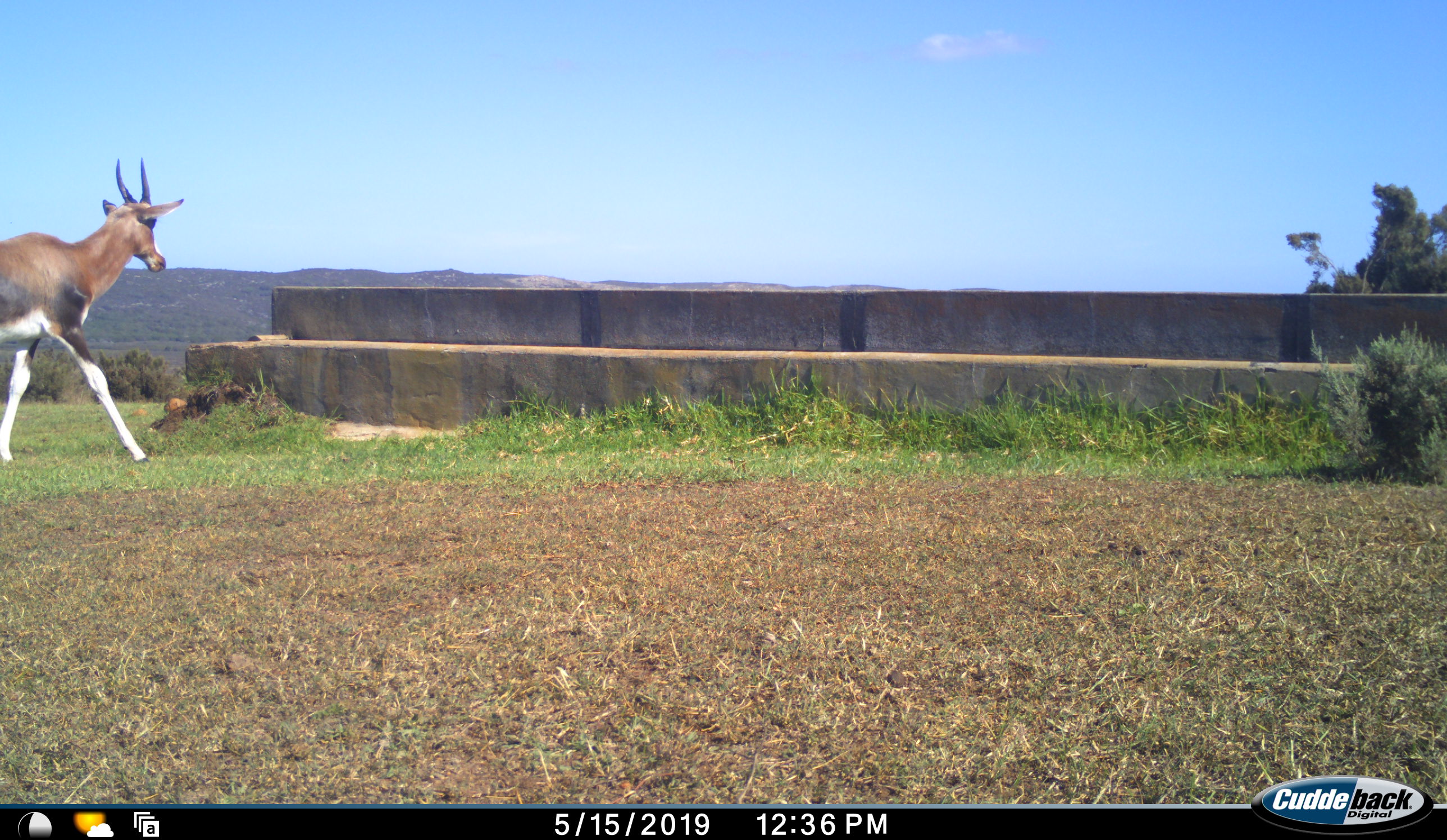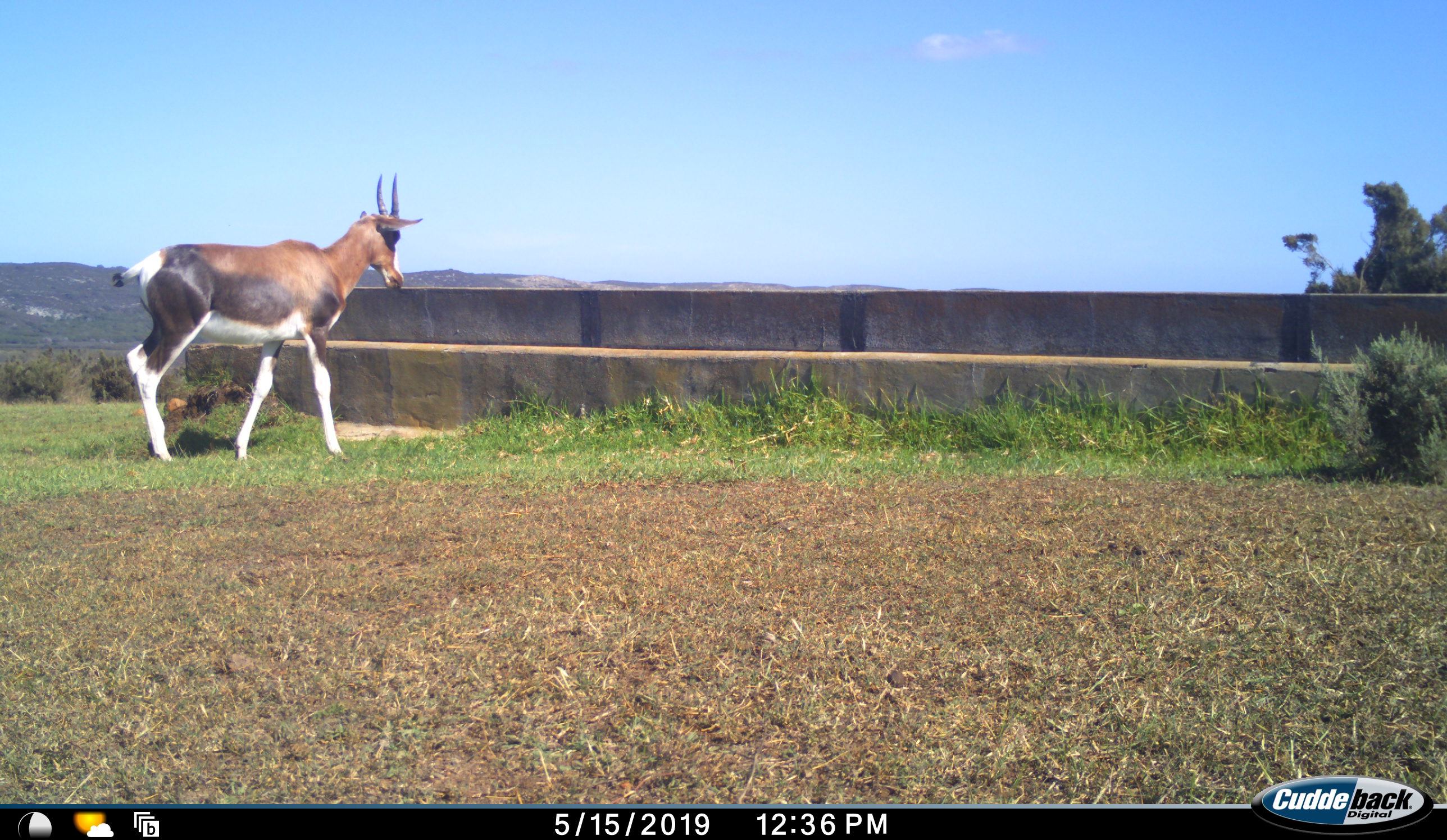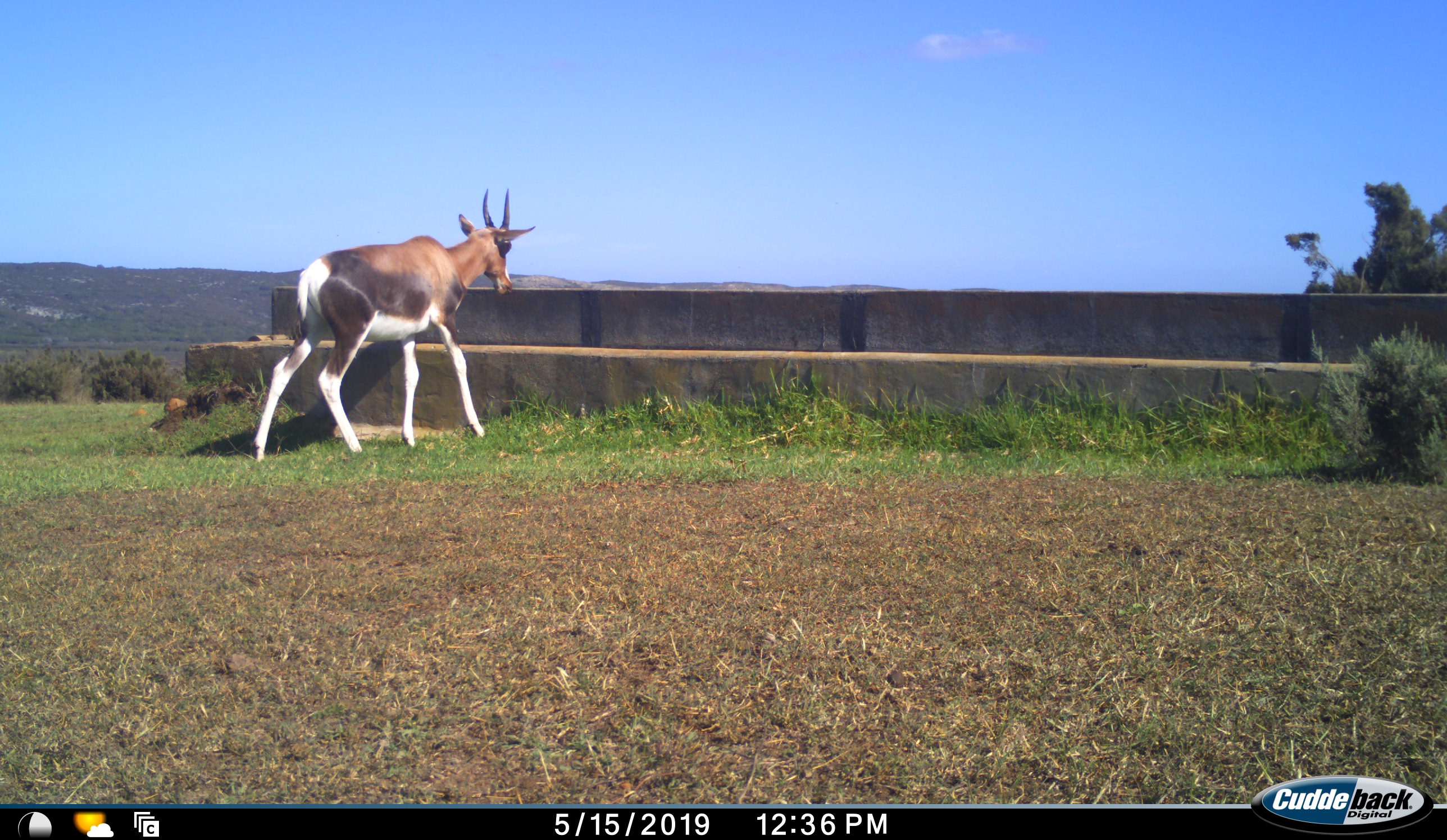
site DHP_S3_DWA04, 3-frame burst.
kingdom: Animalia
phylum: Chordata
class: Mammalia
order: Artiodactyla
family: Bovidae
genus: Damaliscus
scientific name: Damaliscus pygargus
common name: bontebok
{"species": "bontebok (Damaliscus pygargus)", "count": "1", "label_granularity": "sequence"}